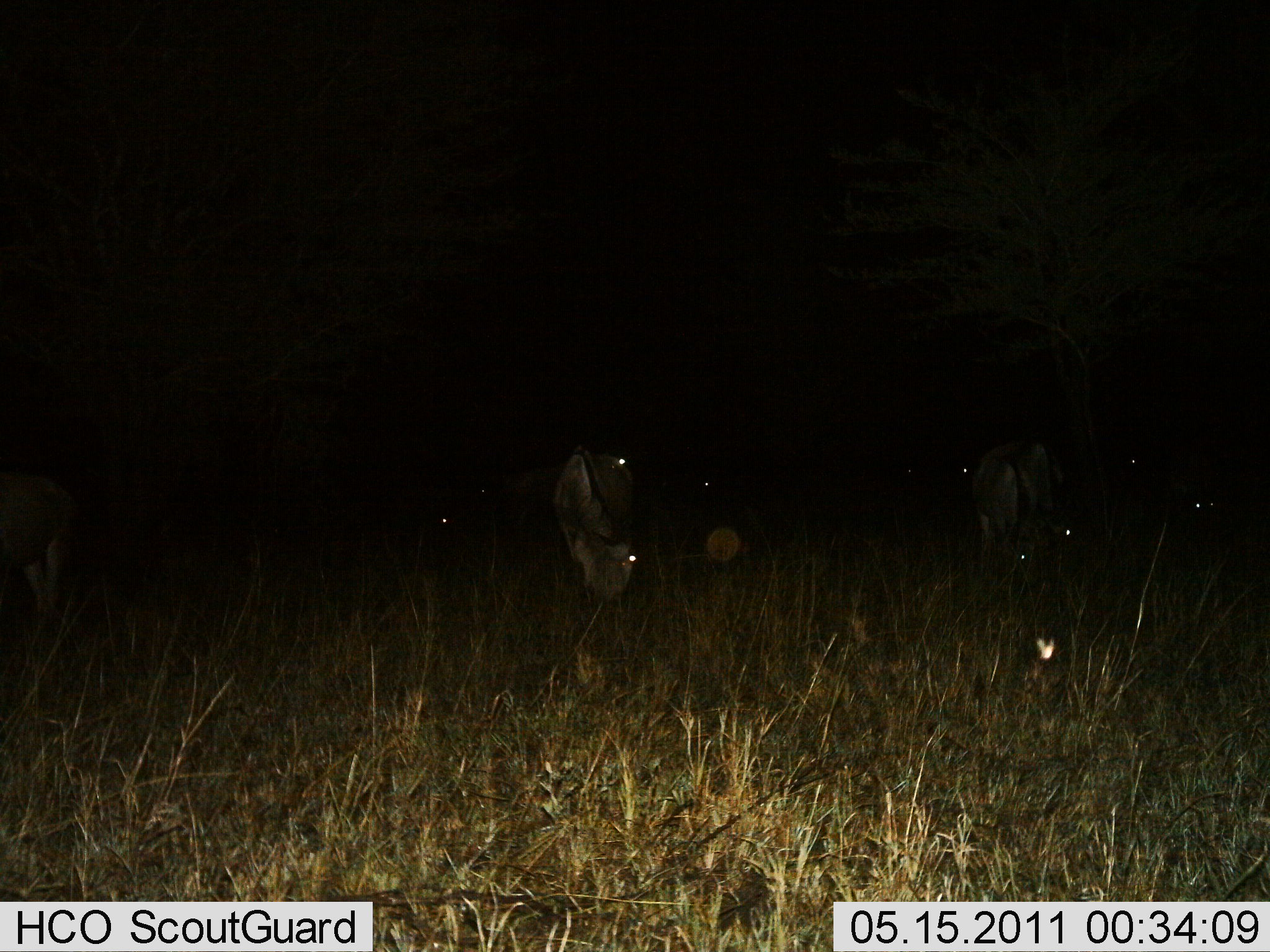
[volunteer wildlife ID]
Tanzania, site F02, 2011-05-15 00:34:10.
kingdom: Animalia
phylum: Chordata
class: Mammalia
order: Artiodactyla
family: Bovidae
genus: Connochaetes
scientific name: Connochaetes taurinus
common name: blue wildebeest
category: wildebeest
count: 3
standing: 27%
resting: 0%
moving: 0%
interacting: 0%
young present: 0%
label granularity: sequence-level